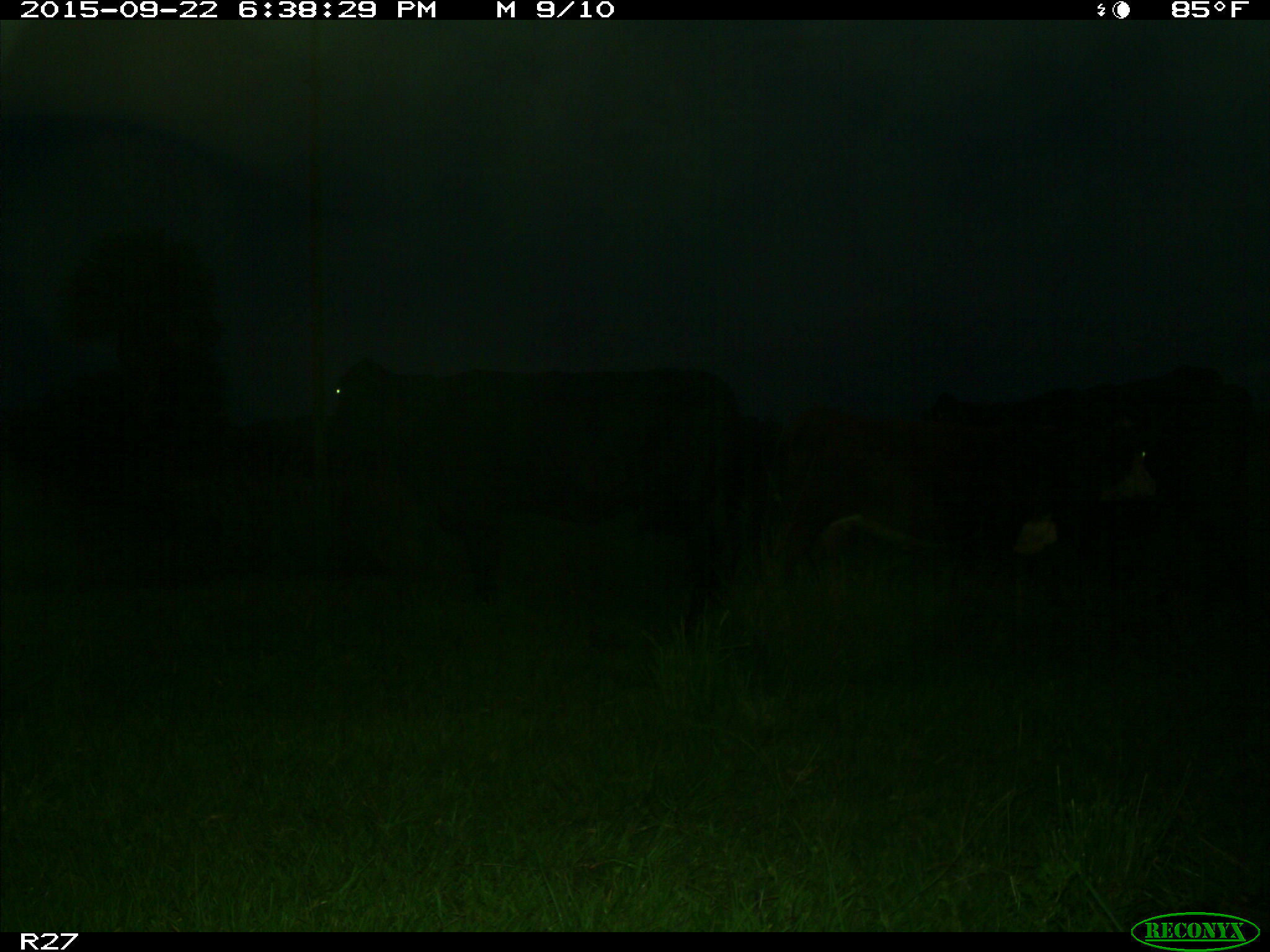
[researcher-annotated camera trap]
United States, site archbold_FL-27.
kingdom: Animalia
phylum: Chordata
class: Mammalia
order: Artiodactyla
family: Bovidae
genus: Bos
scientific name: Bos taurus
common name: domestic cow